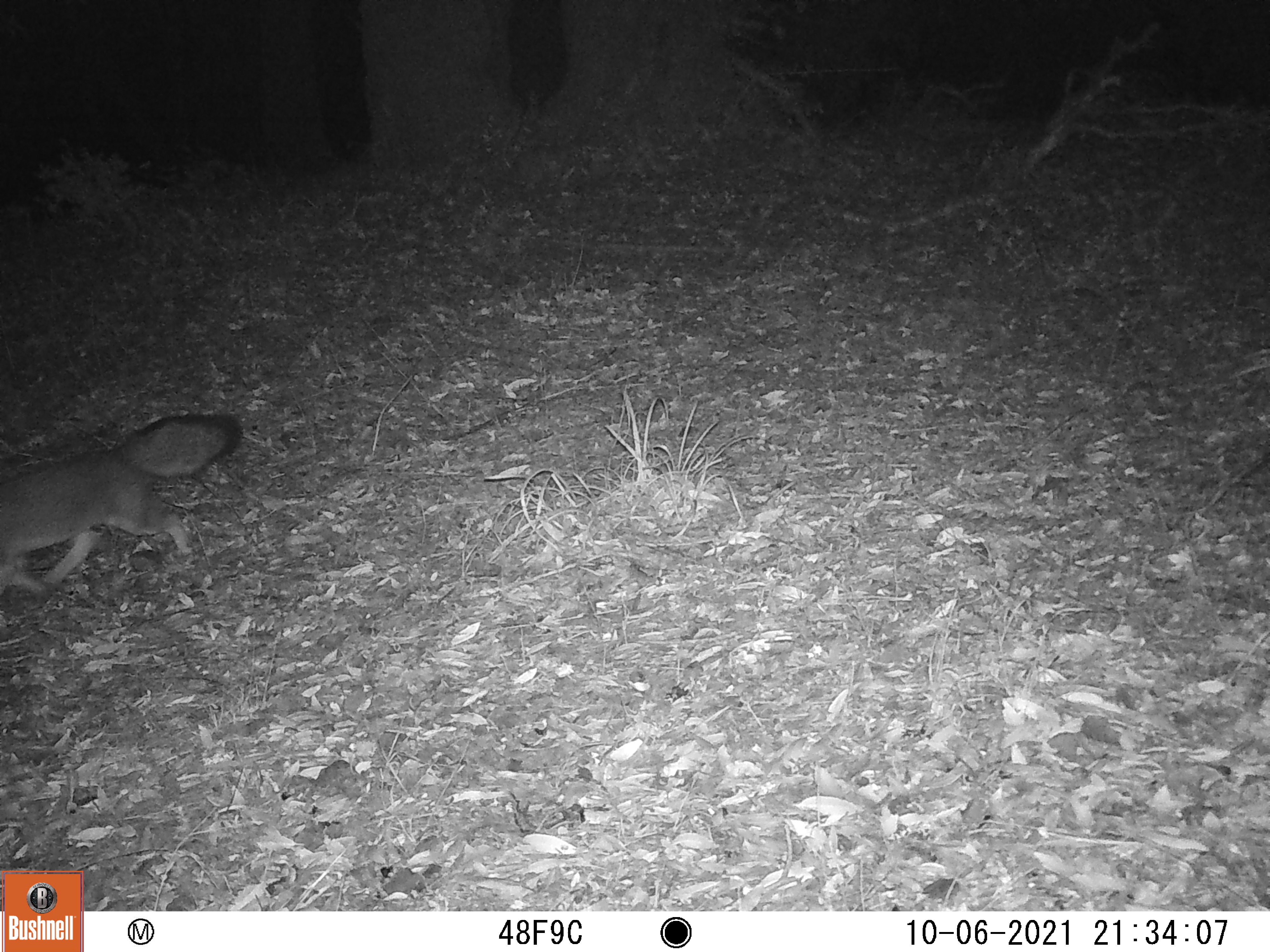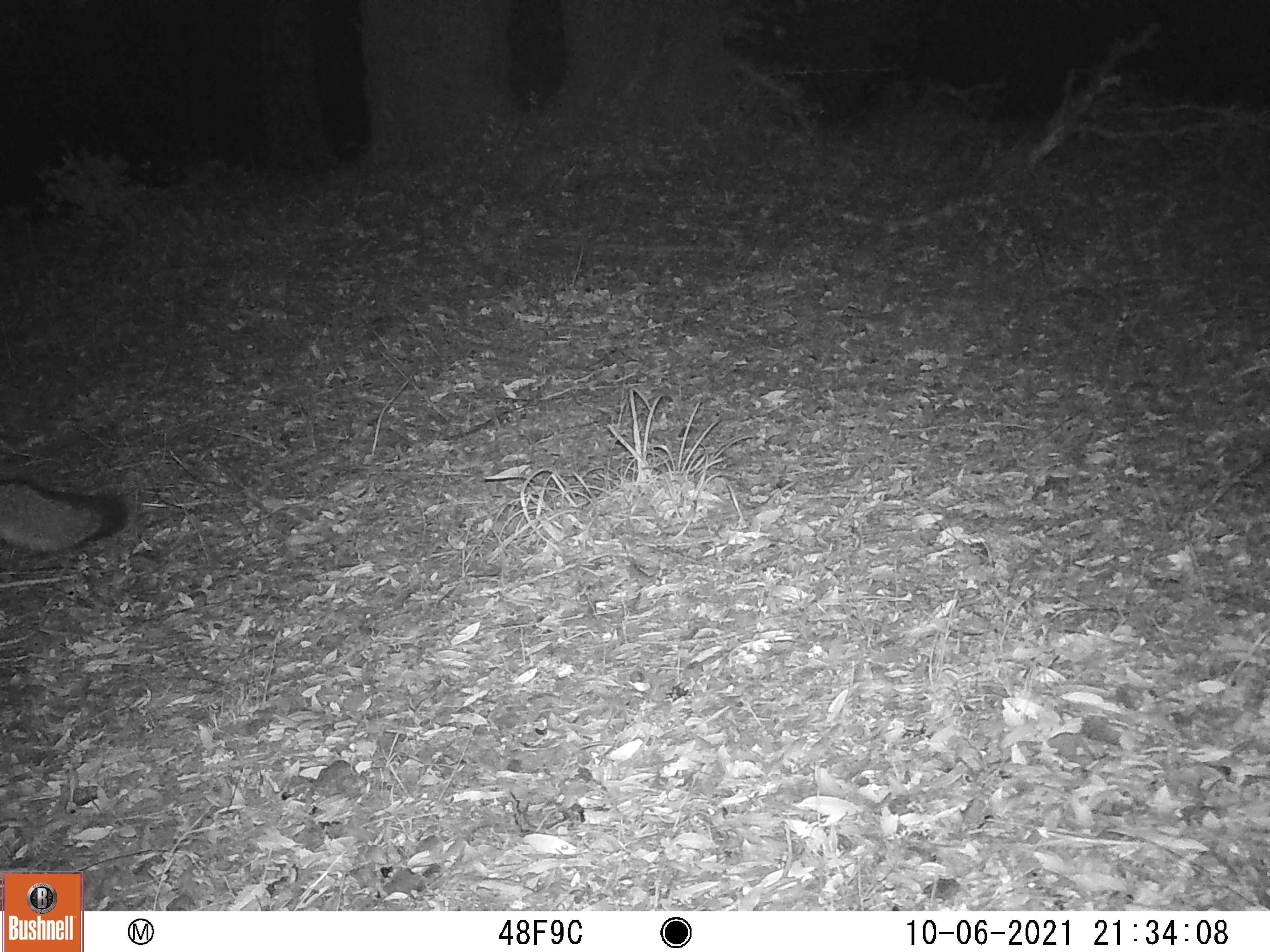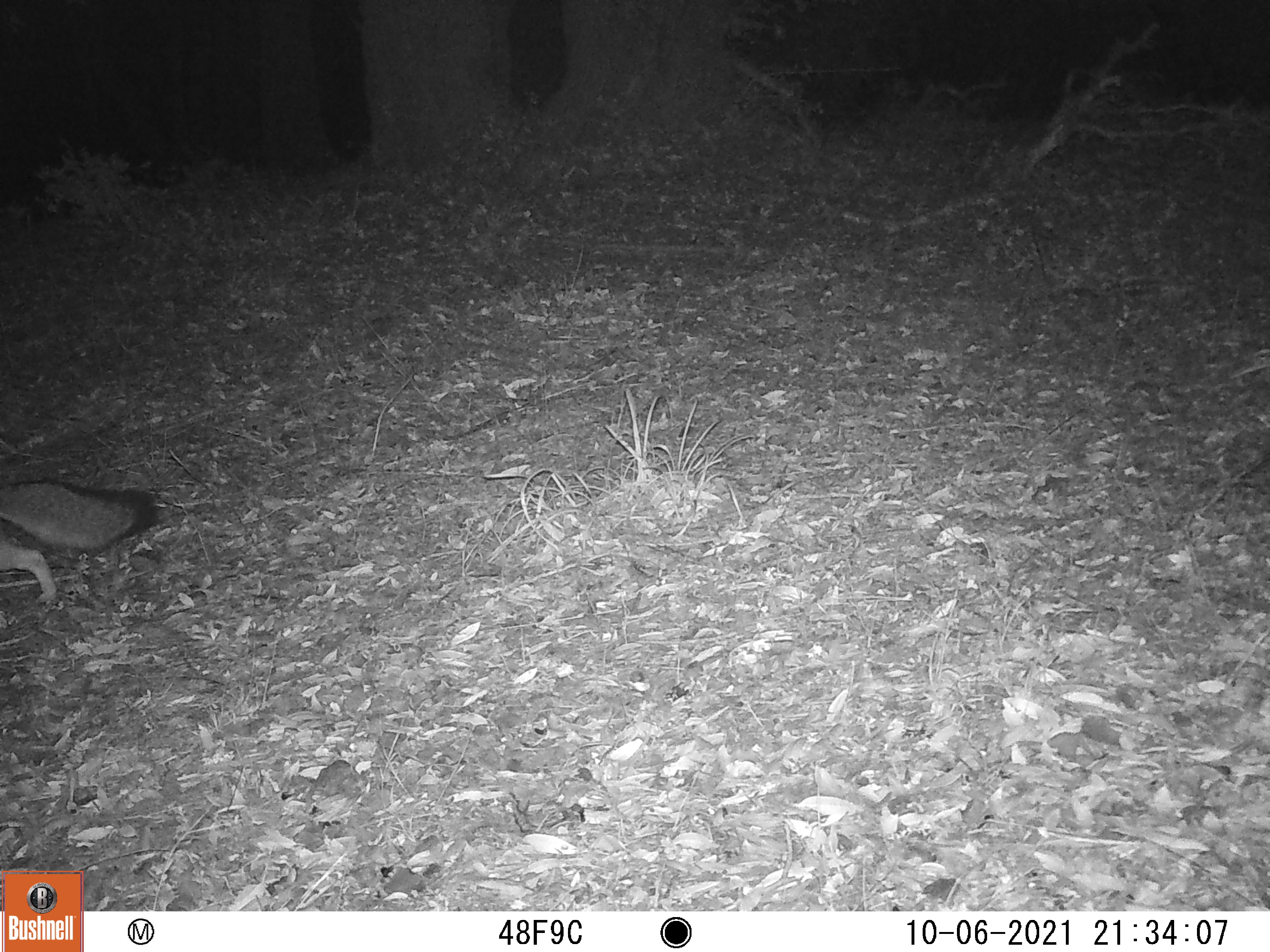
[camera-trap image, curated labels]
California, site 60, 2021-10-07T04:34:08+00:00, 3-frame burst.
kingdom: Animalia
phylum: Chordata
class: Mammalia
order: Carnivora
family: Canidae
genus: Urocyon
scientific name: Urocyon cinereoargenteus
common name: gray fox